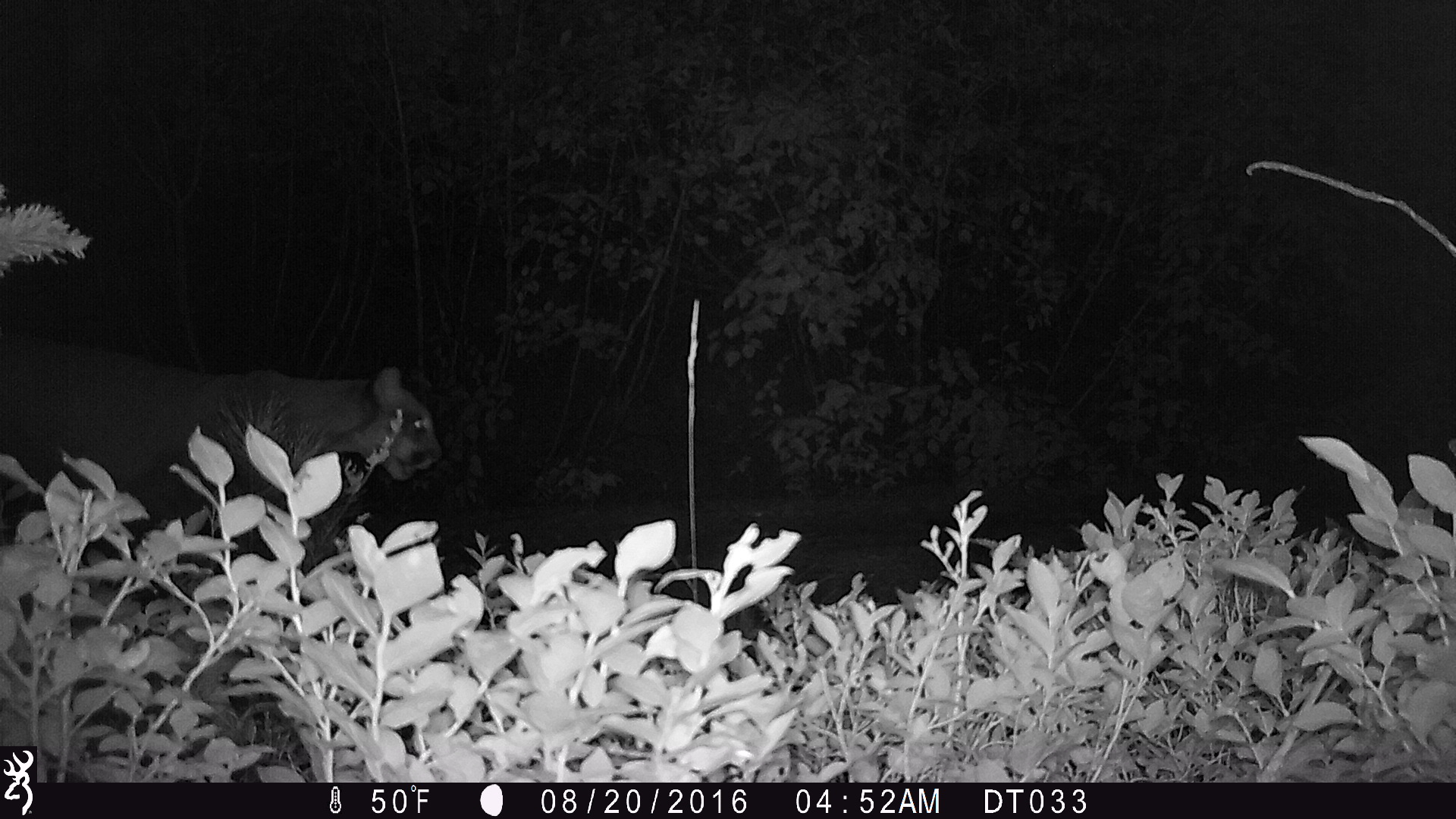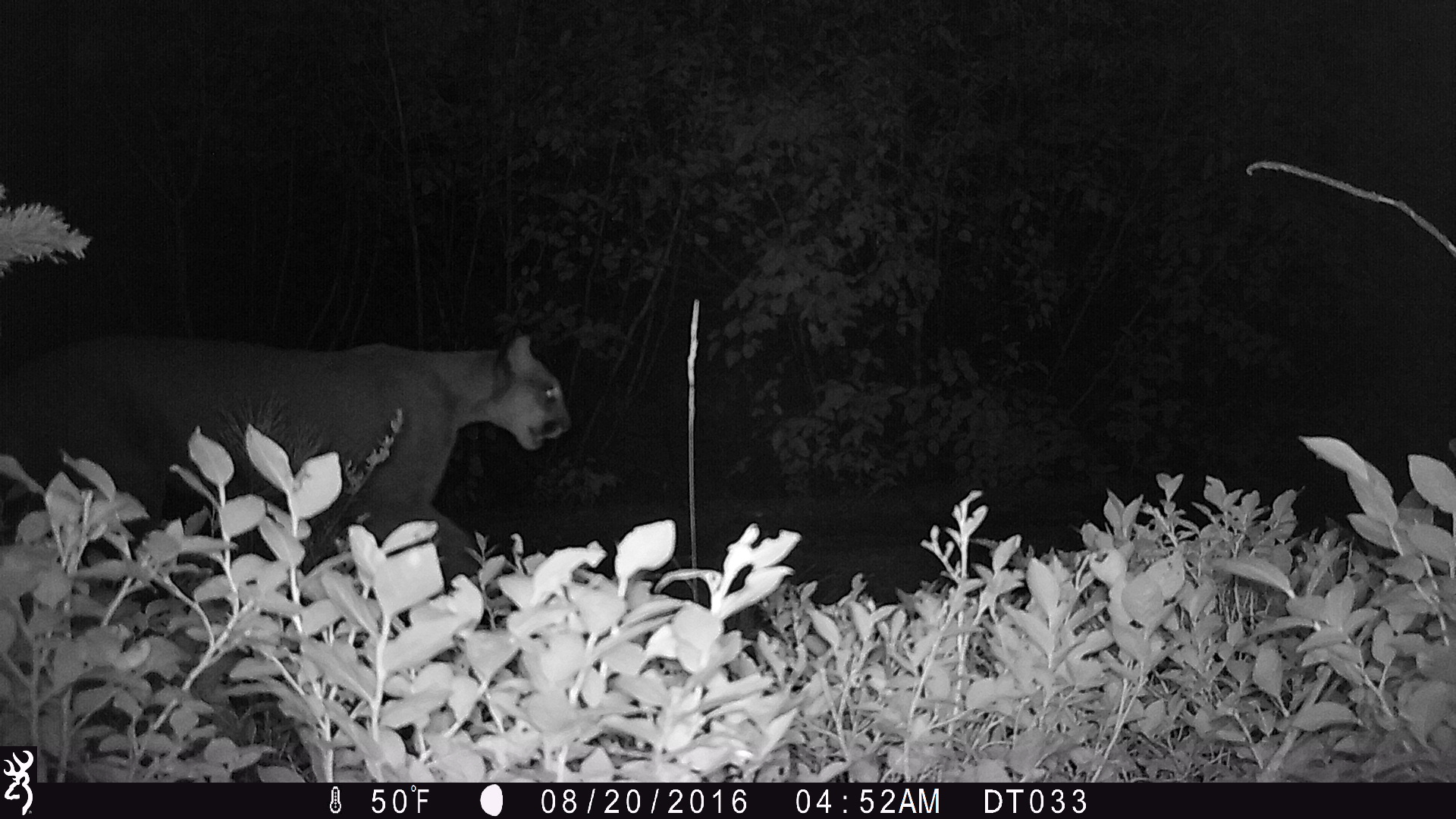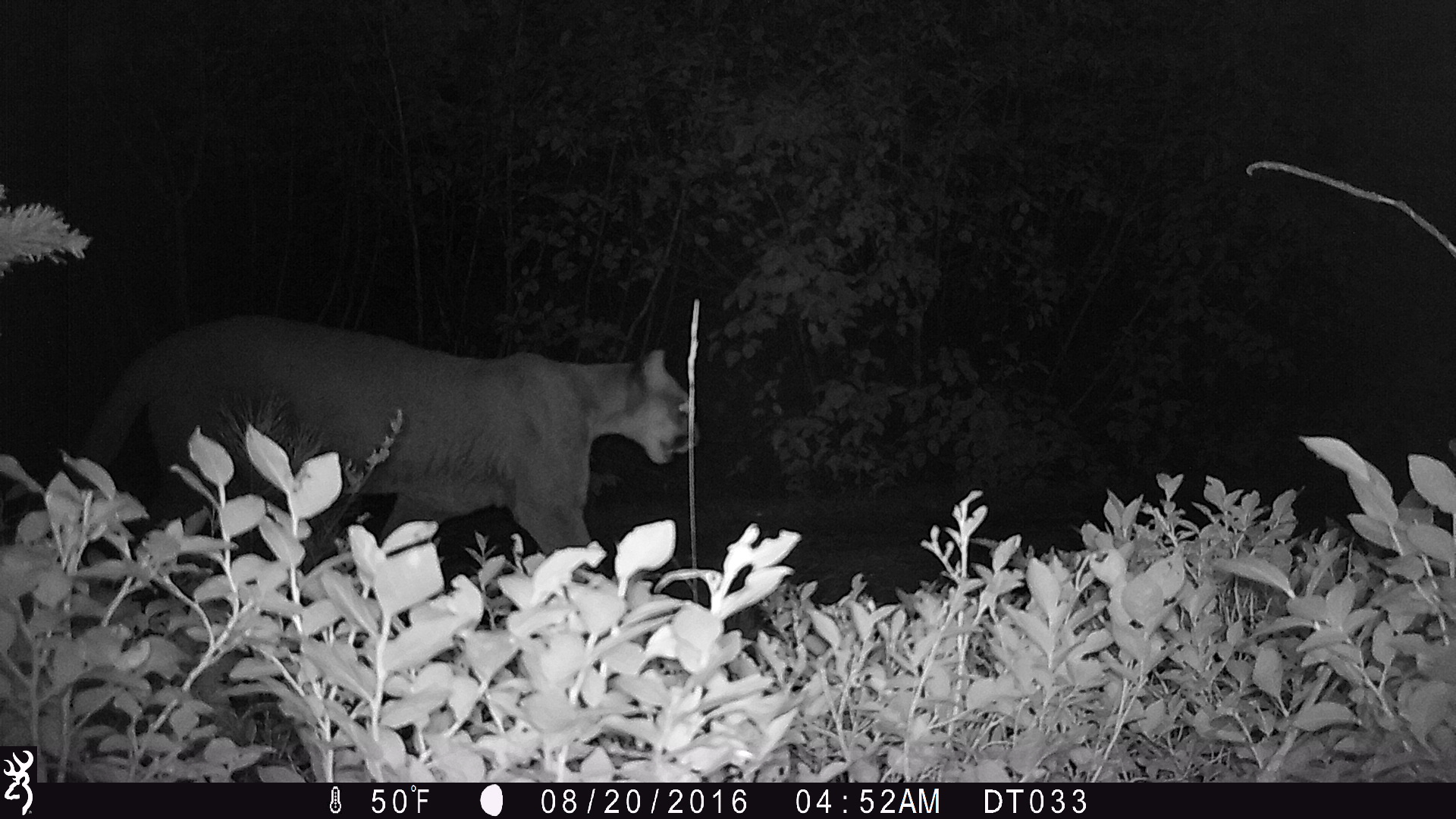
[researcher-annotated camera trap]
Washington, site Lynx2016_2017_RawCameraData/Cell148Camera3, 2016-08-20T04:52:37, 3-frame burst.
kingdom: Animalia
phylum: Chordata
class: Mammalia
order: Carnivora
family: Felidae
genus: Puma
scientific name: Puma concolor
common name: mountain lion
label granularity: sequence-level